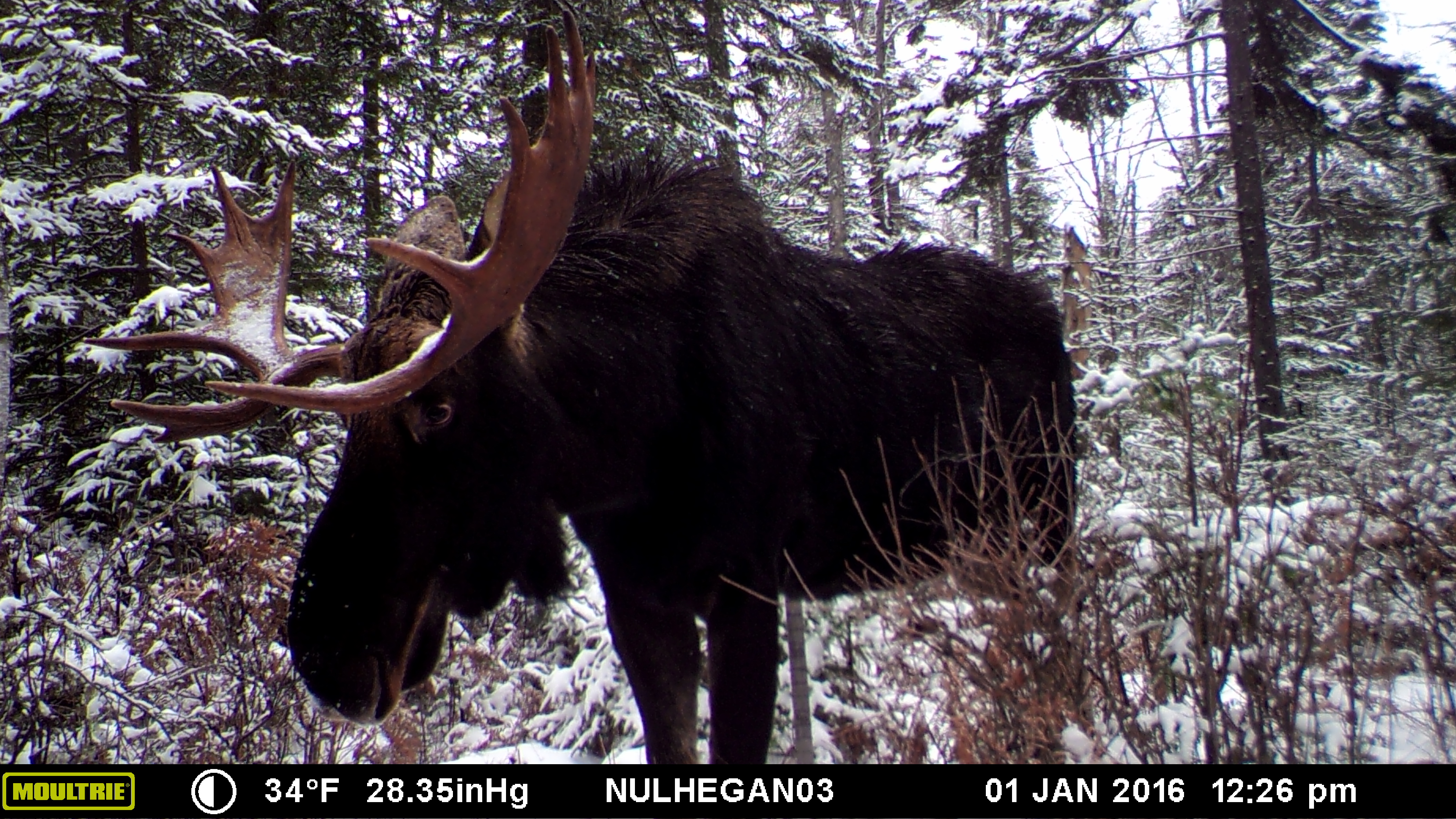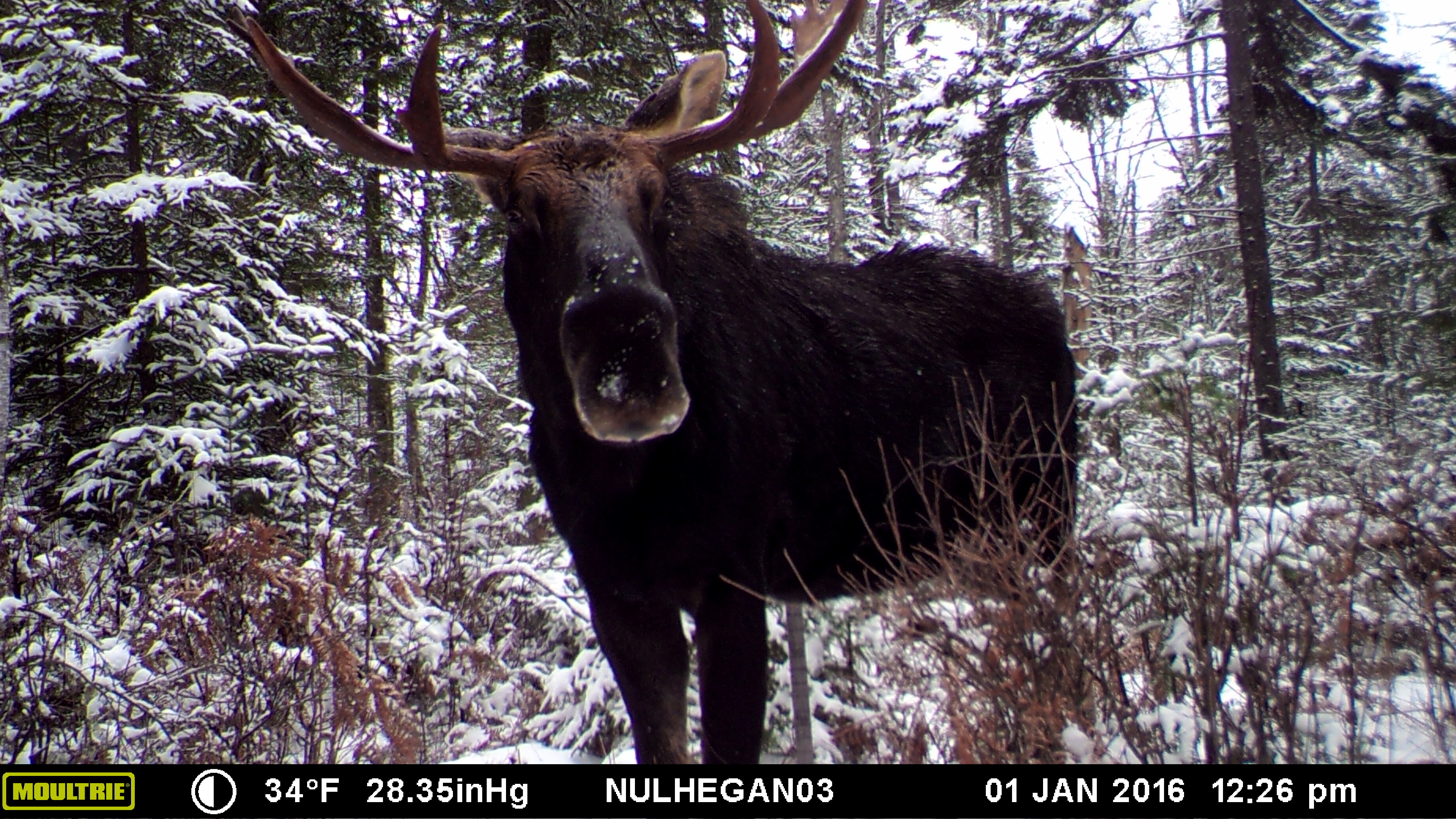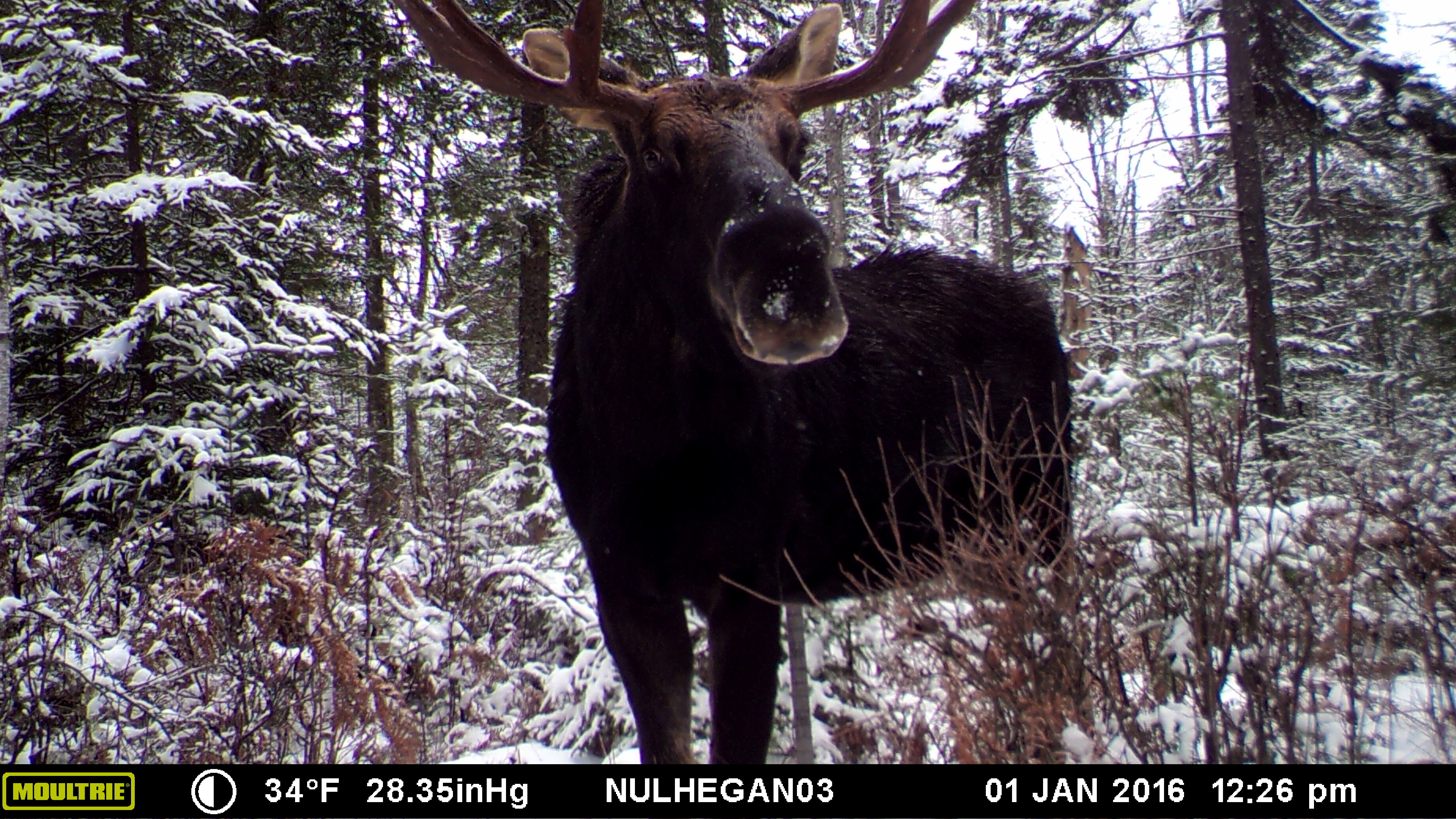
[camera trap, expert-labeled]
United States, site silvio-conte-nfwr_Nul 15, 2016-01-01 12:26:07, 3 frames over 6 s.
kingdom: Animalia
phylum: Chordata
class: Mammalia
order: Artiodactyla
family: Cervidae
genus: Alces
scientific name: Alces alces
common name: moose